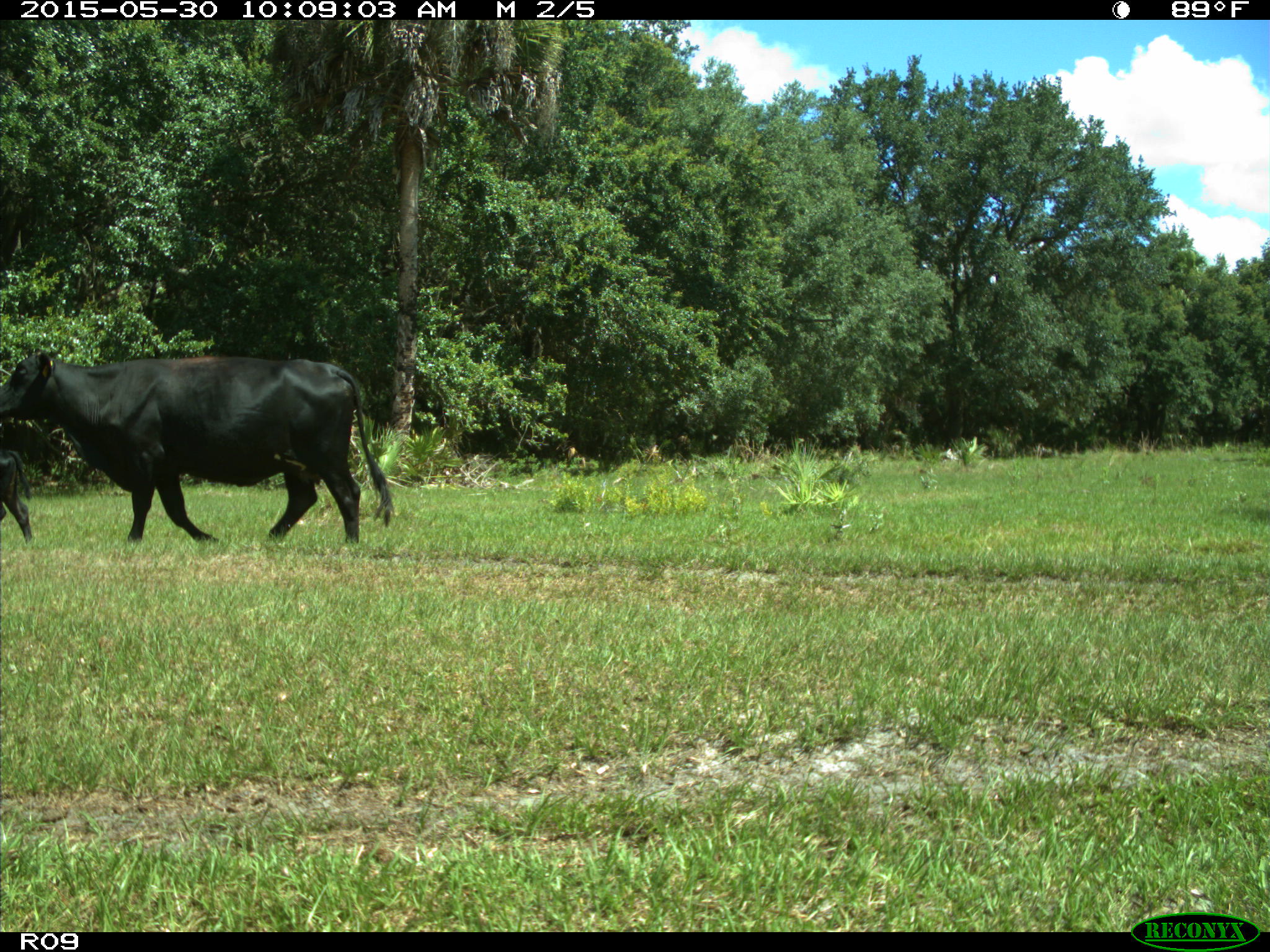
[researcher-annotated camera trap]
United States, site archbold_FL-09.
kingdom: Animalia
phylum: Chordata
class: Mammalia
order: Artiodactyla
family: Bovidae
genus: Bos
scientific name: Bos taurus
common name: domestic cow